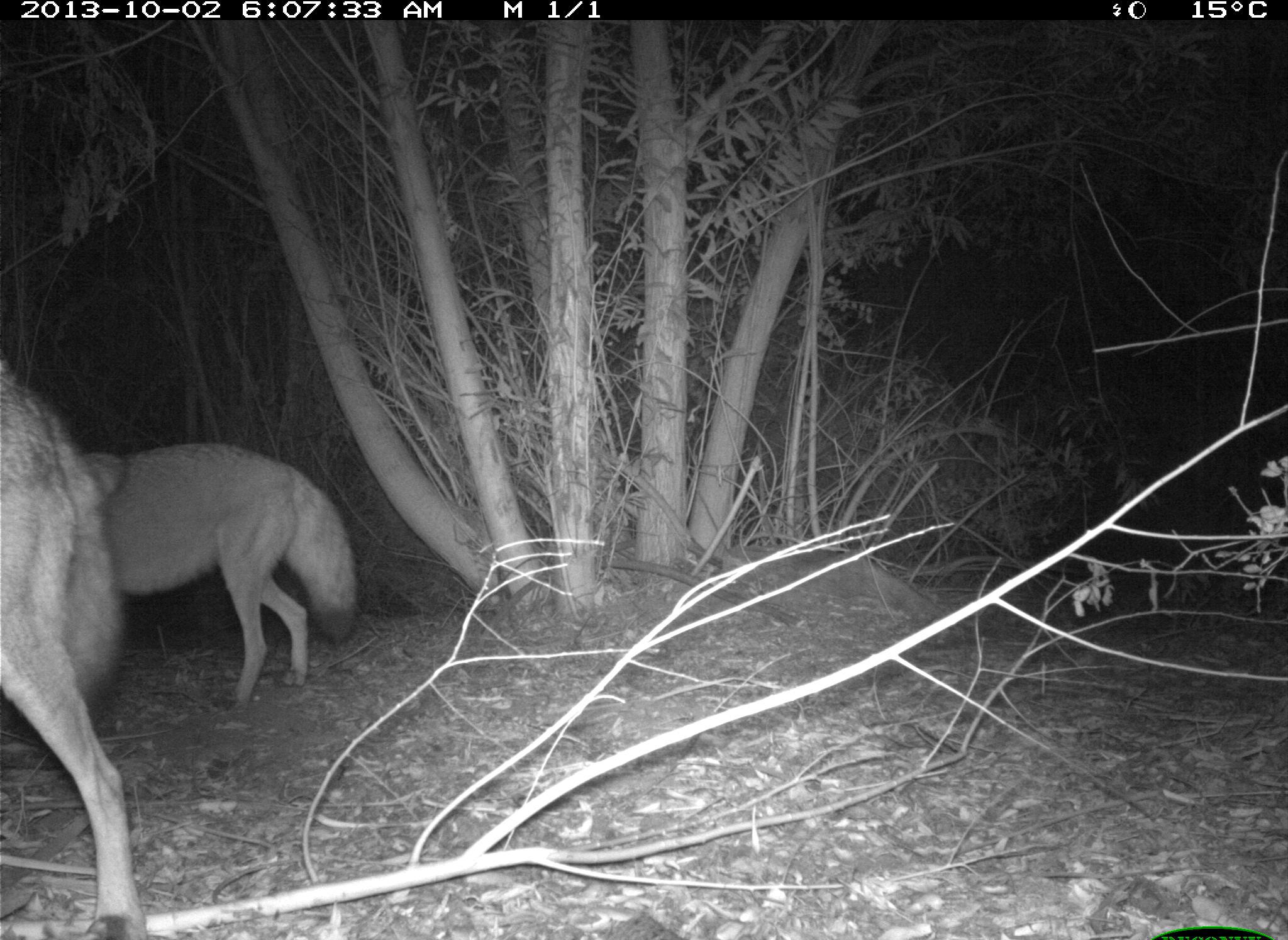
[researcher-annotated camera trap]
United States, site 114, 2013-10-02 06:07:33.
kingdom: Animalia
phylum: Chordata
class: Mammalia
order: Carnivora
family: Canidae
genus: Canis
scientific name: Canis latrans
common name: coyote